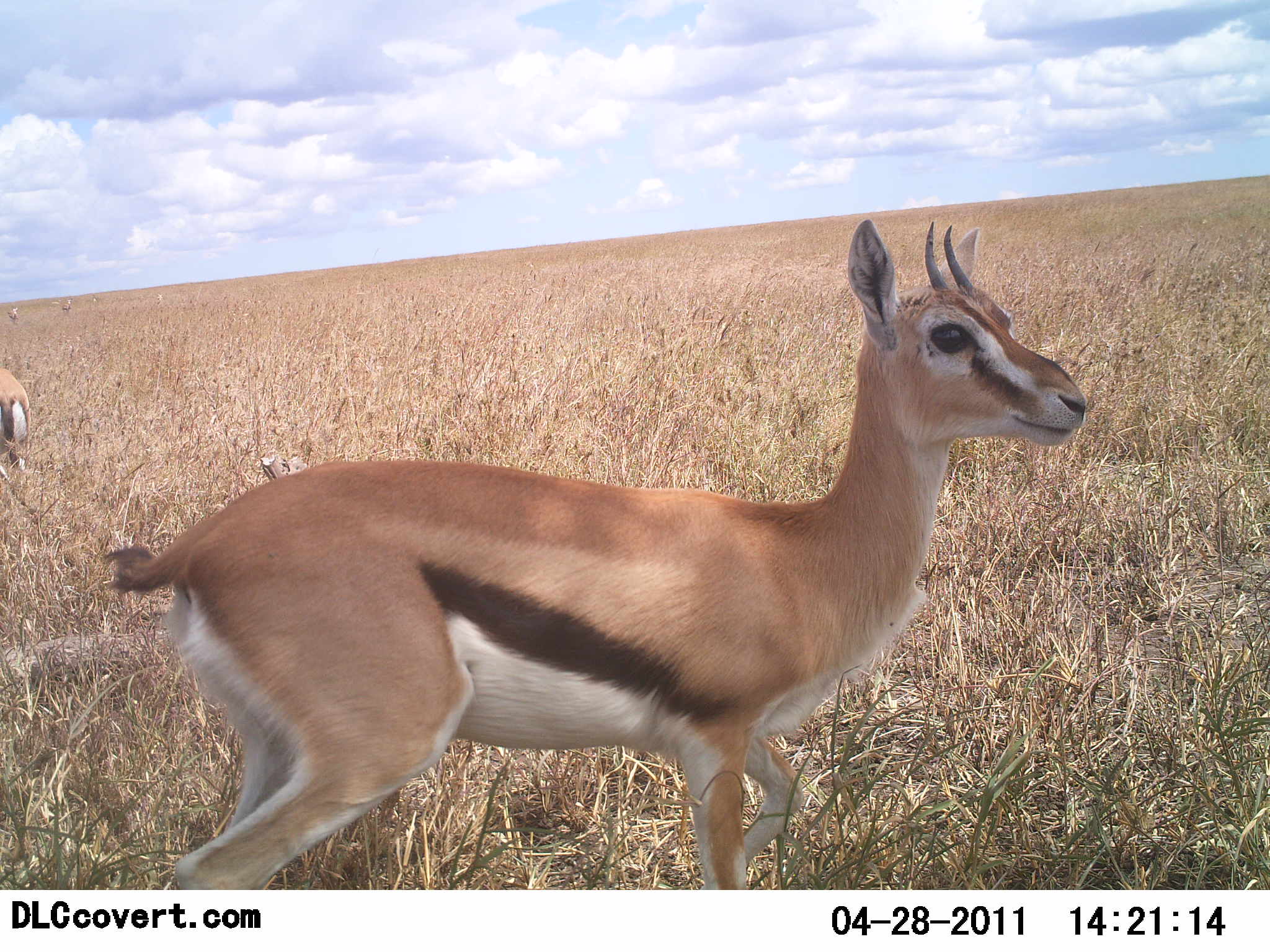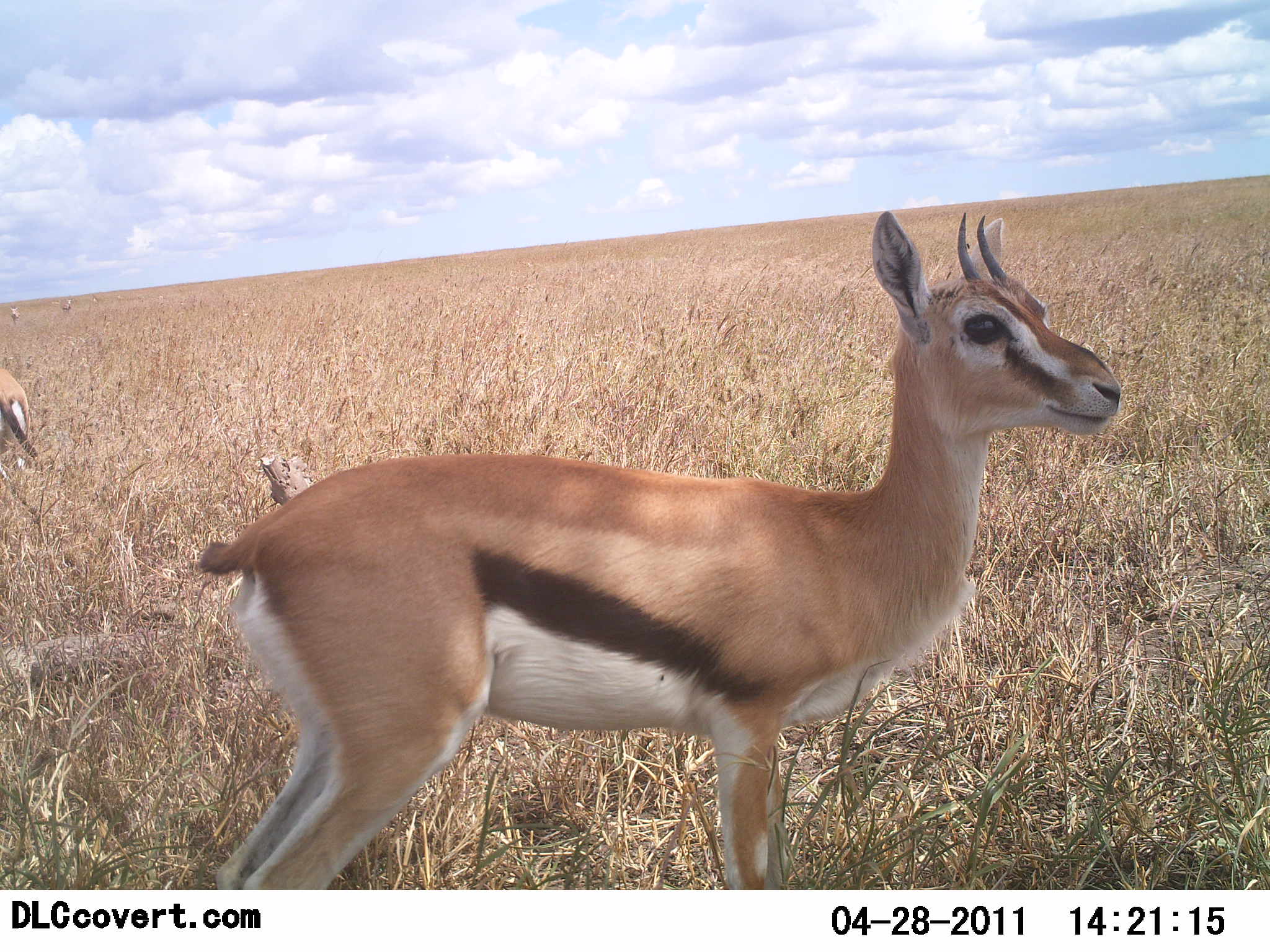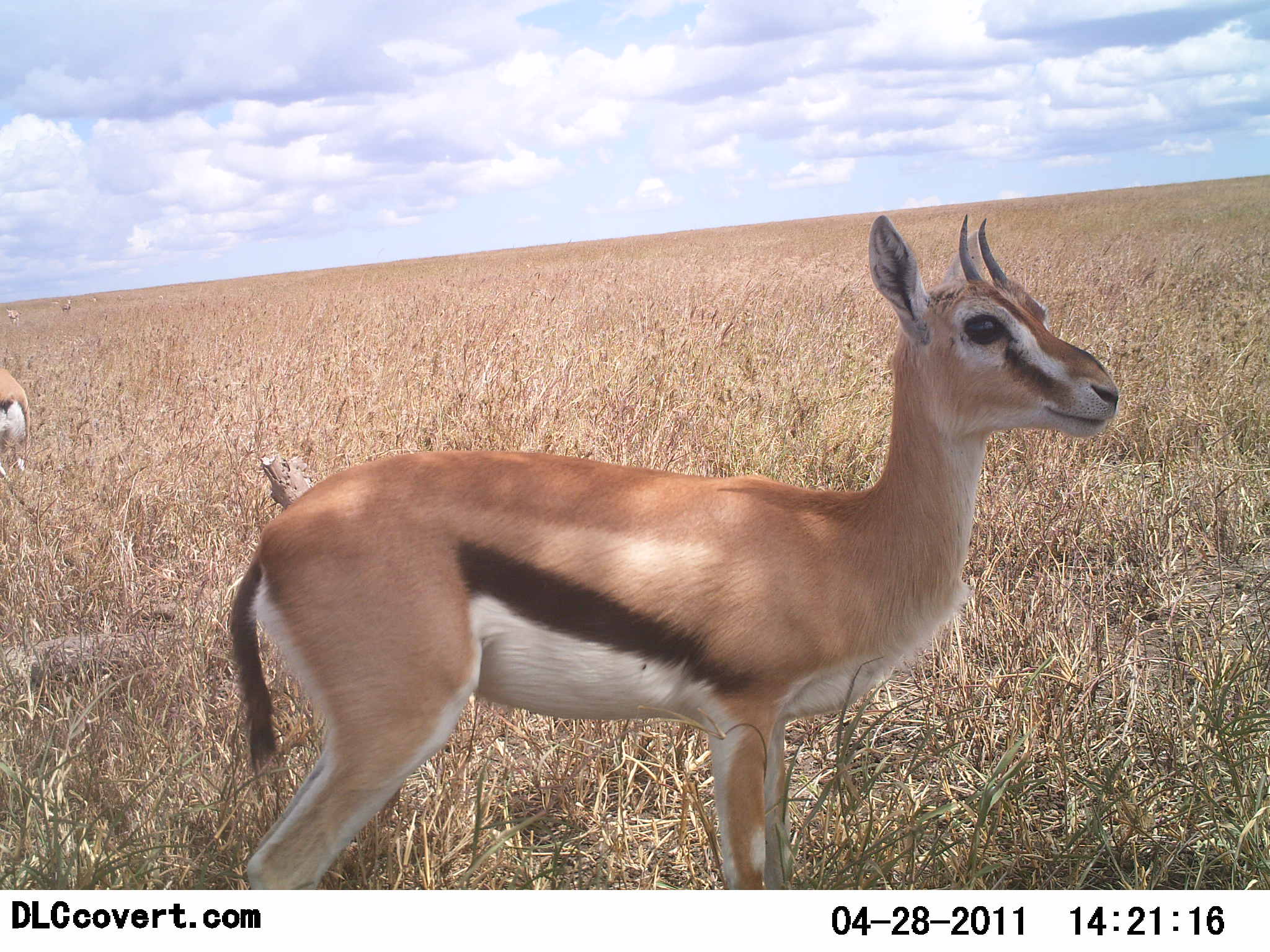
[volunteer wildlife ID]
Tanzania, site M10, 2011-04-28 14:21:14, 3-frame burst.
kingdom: Animalia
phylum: Chordata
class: Mammalia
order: Artiodactyla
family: Bovidae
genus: Eudorcas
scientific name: Eudorcas thomsonii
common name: thomson's gazelle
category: gazellethomsons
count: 2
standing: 100%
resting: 0%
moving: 0%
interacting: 0%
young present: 8%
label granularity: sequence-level